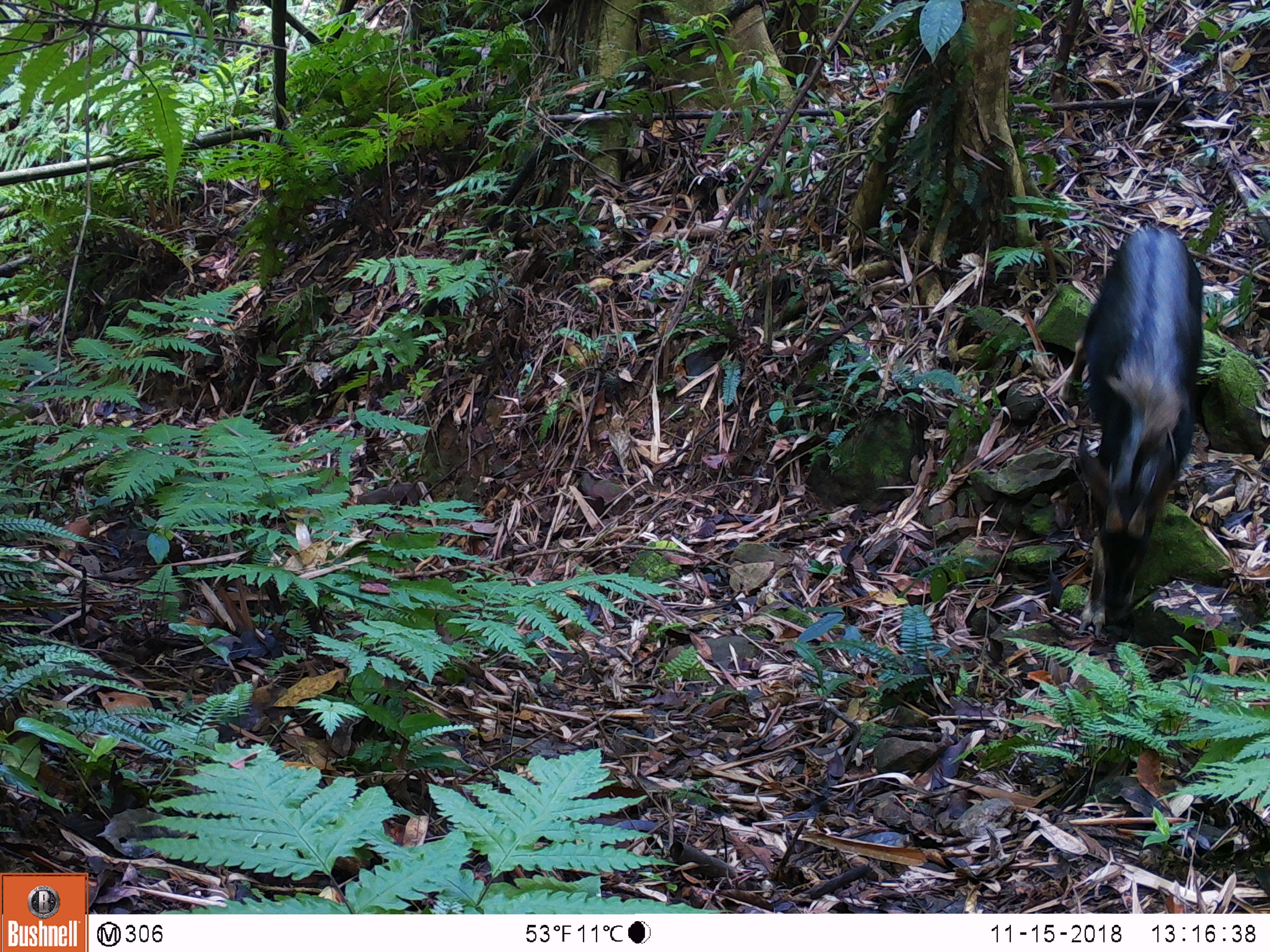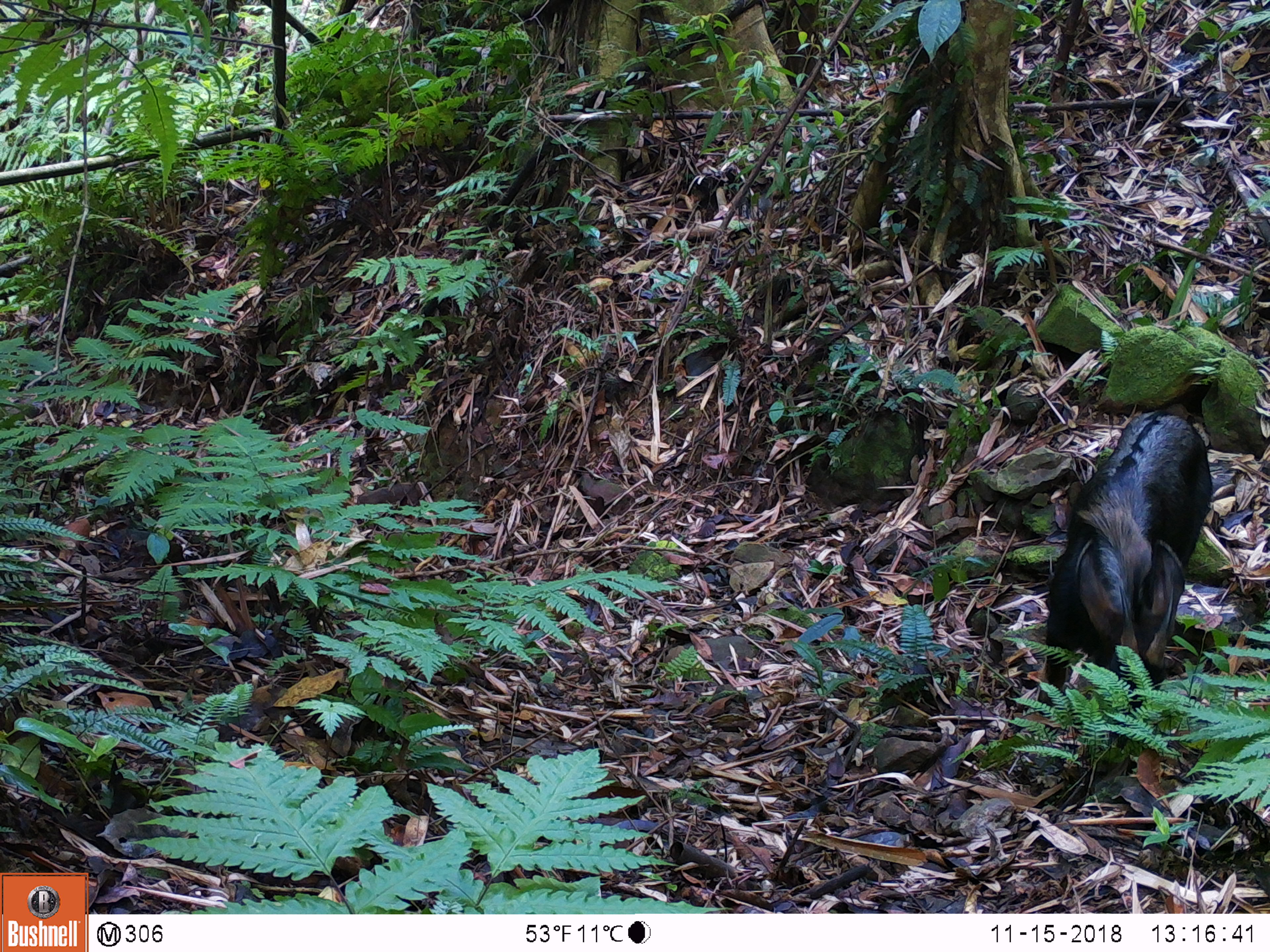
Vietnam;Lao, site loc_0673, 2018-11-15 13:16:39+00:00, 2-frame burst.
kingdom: Animalia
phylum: Chordata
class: Mammalia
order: Artiodactyla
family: Bovidae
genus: Capricornis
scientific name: Capricornis sumatraensis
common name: chinese serow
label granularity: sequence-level